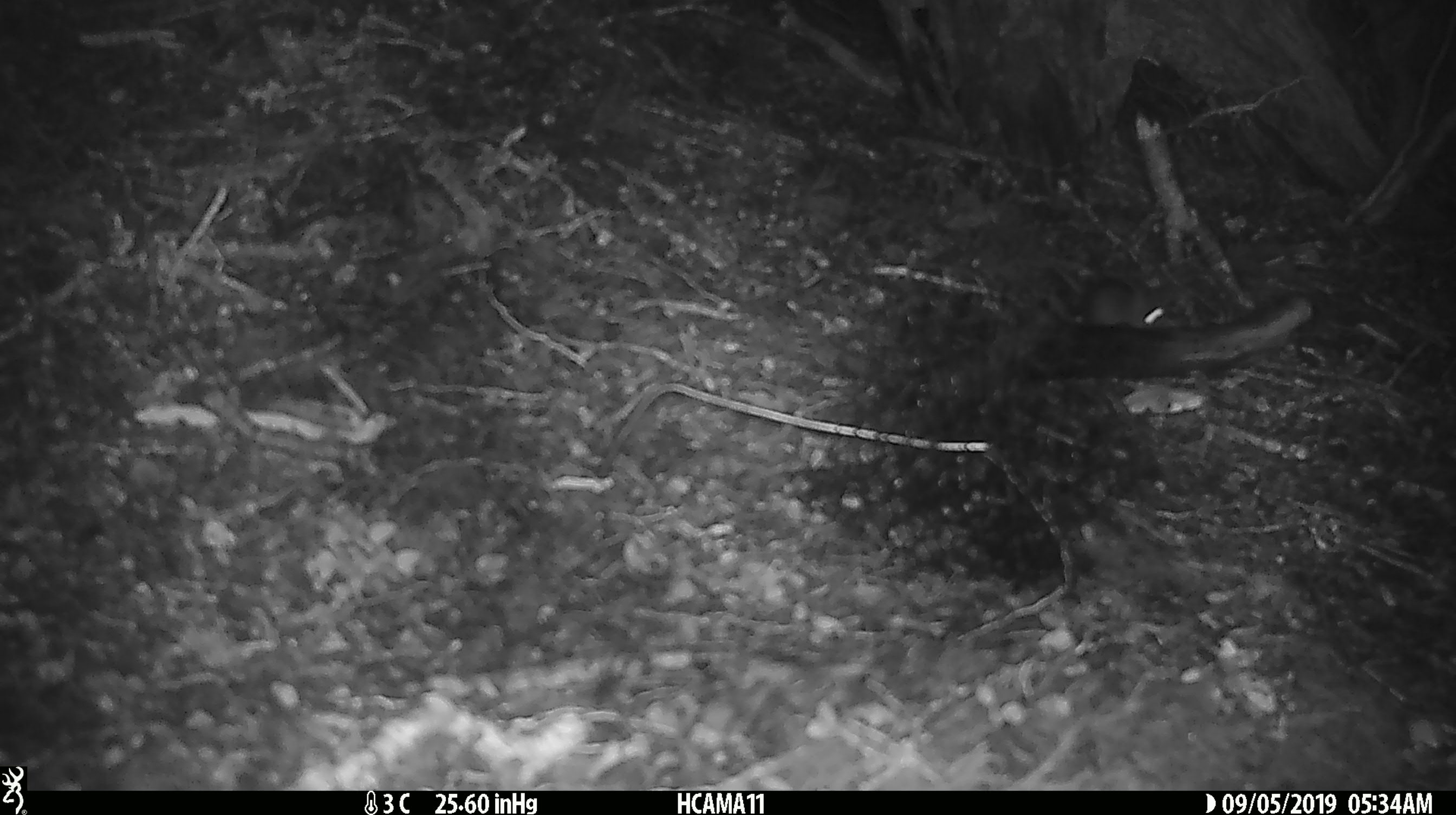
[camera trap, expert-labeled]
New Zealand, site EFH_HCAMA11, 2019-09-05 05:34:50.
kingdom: Animalia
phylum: Chordata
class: Mammalia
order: Rodentia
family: Muridae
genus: Mus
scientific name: Mus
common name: mouse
Mouse (Mus).